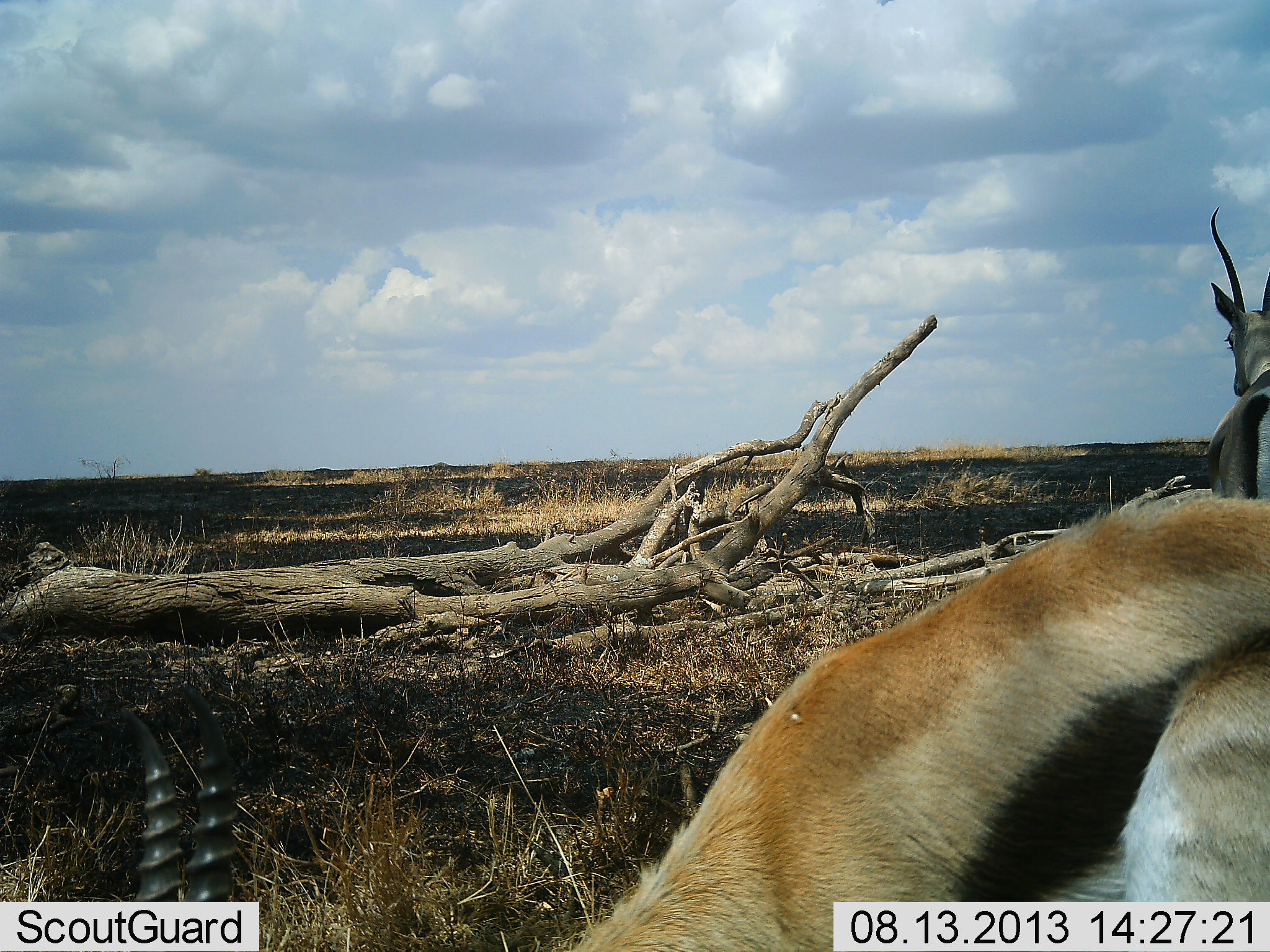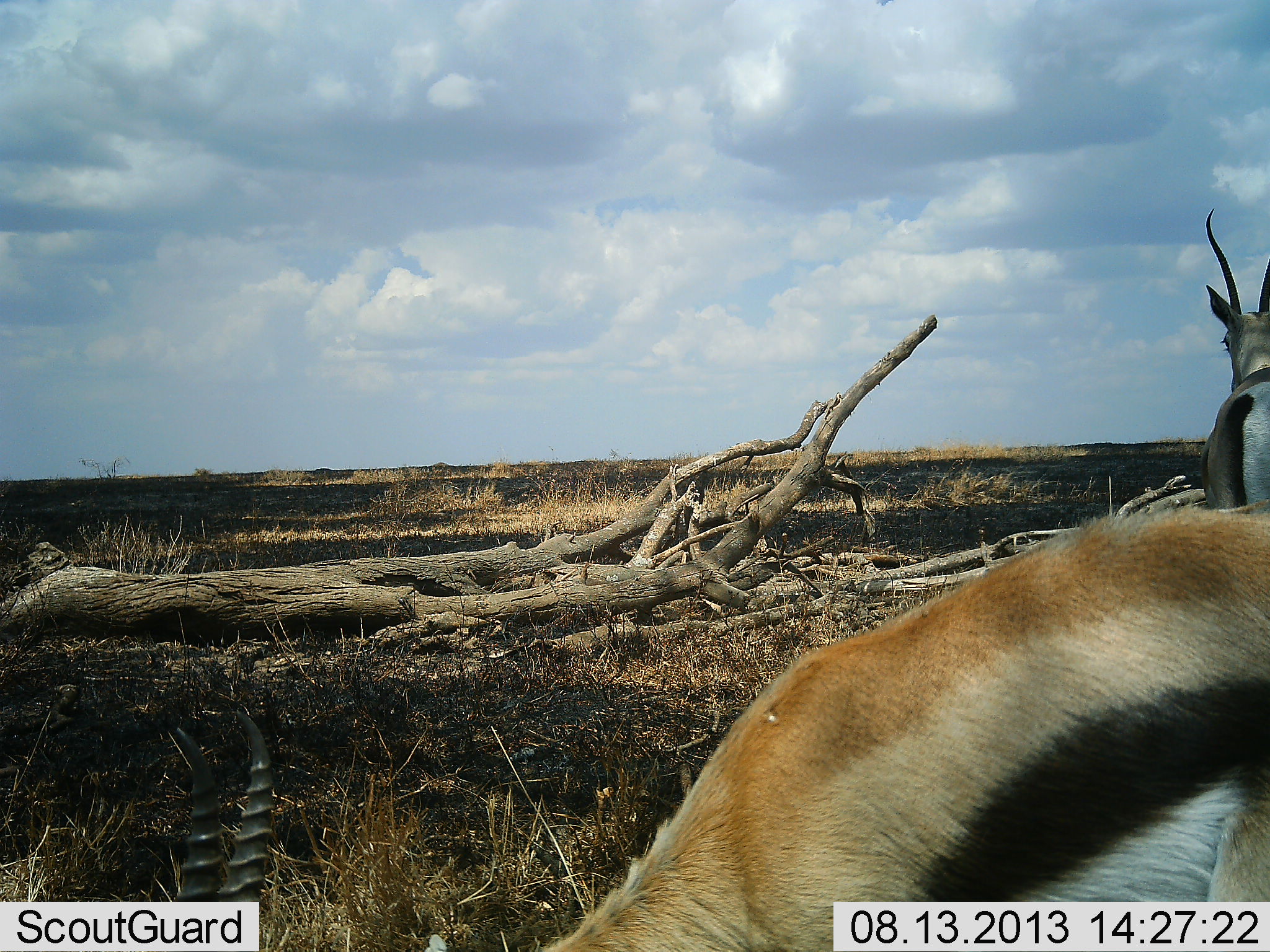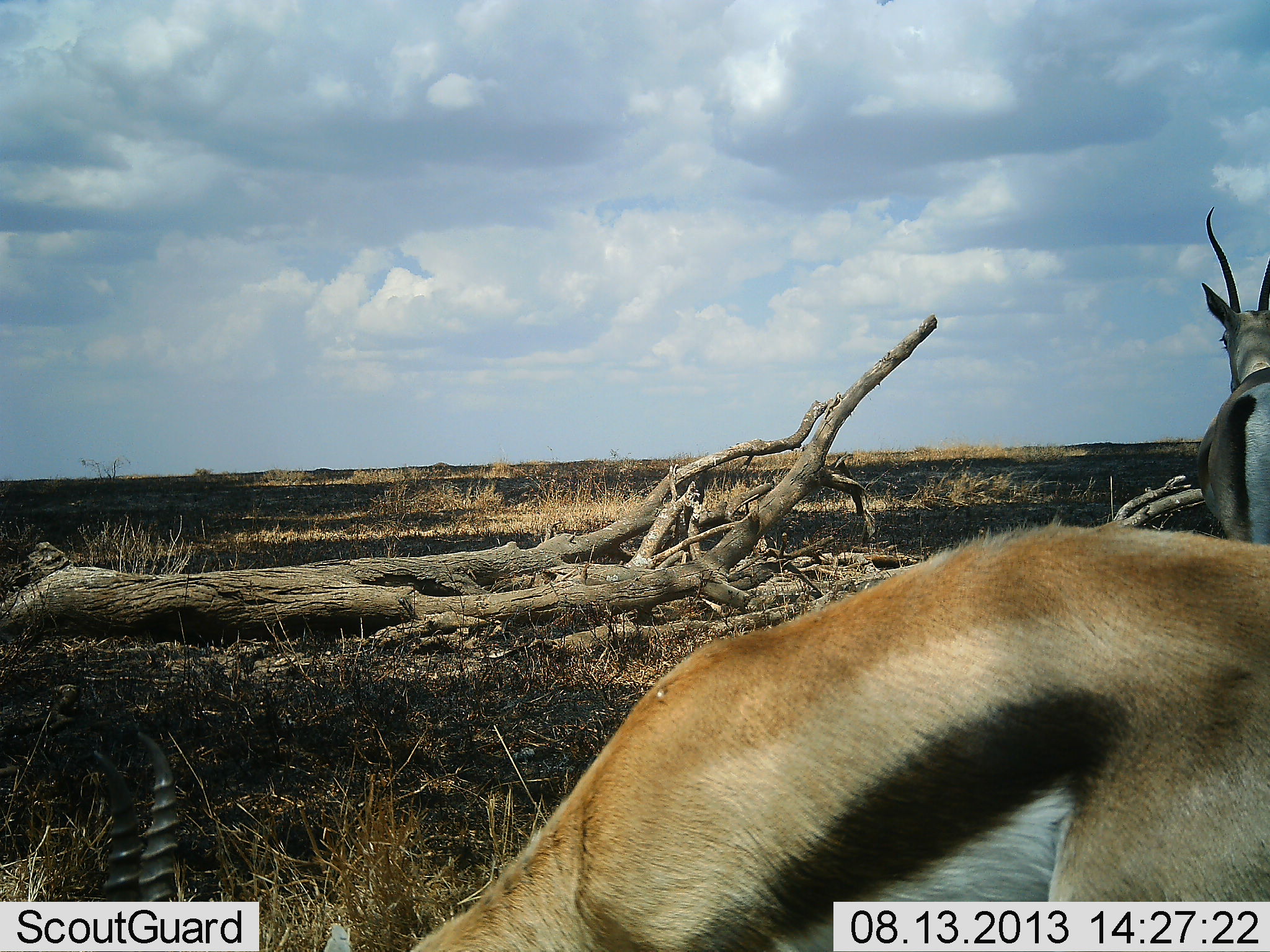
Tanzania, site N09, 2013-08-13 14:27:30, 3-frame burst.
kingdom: Animalia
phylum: Chordata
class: Mammalia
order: Artiodactyla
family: Bovidae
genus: Eudorcas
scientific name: Eudorcas thomsonii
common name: thomson's gazelle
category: gazellethomsons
Gazellethomsons (thomson's gazelle) (Eudorcas thomsonii), count 2. Behavior (volunteer vote fractions): standing 76%, resting 0%, moving 6%, interacting 0%. Young present (vote fraction): 0%. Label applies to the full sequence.